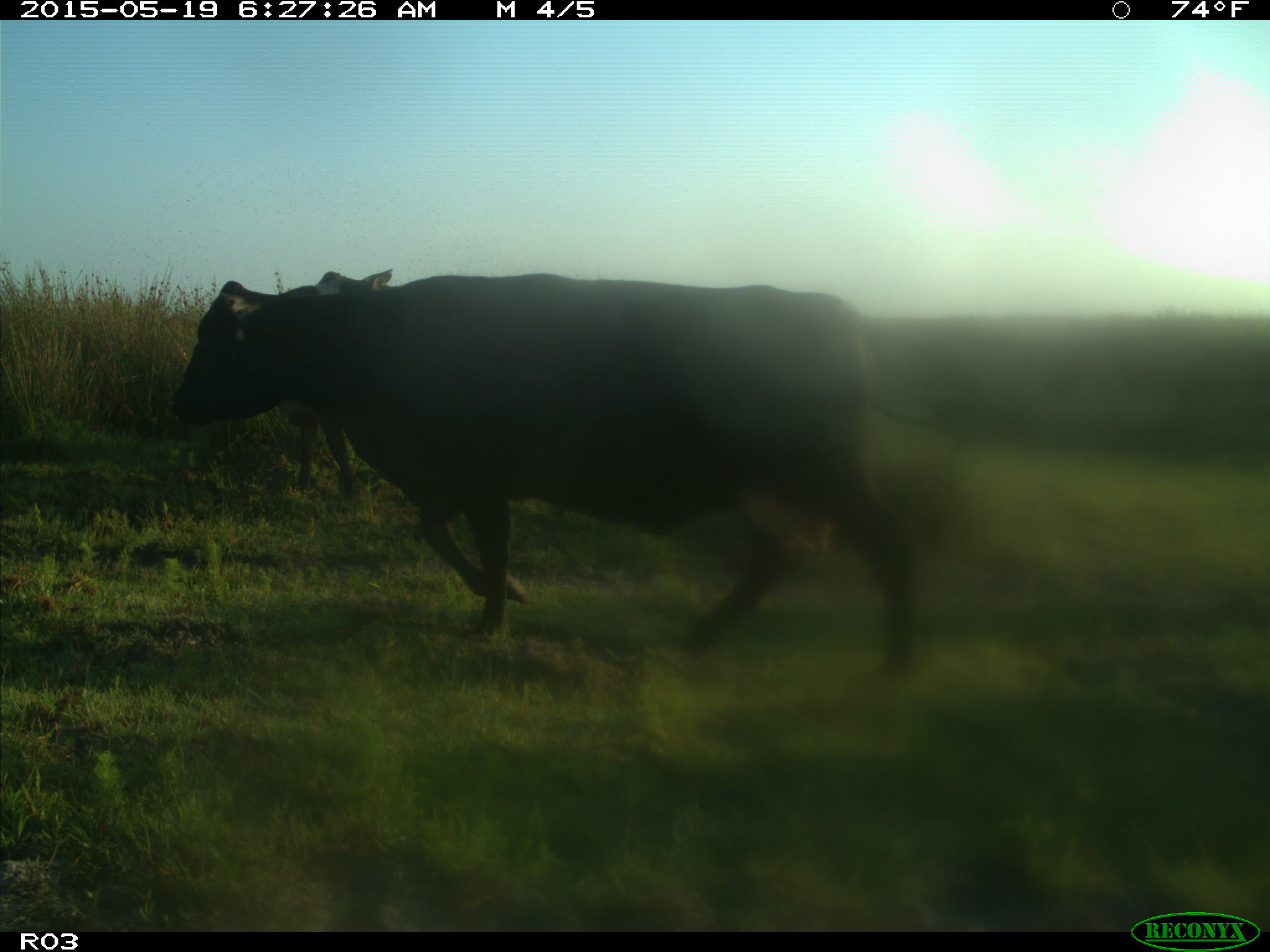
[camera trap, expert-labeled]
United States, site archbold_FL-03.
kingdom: Animalia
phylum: Chordata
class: Mammalia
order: Artiodactyla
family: Bovidae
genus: Bos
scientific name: Bos taurus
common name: domestic cow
Bos taurus (domestic cow).